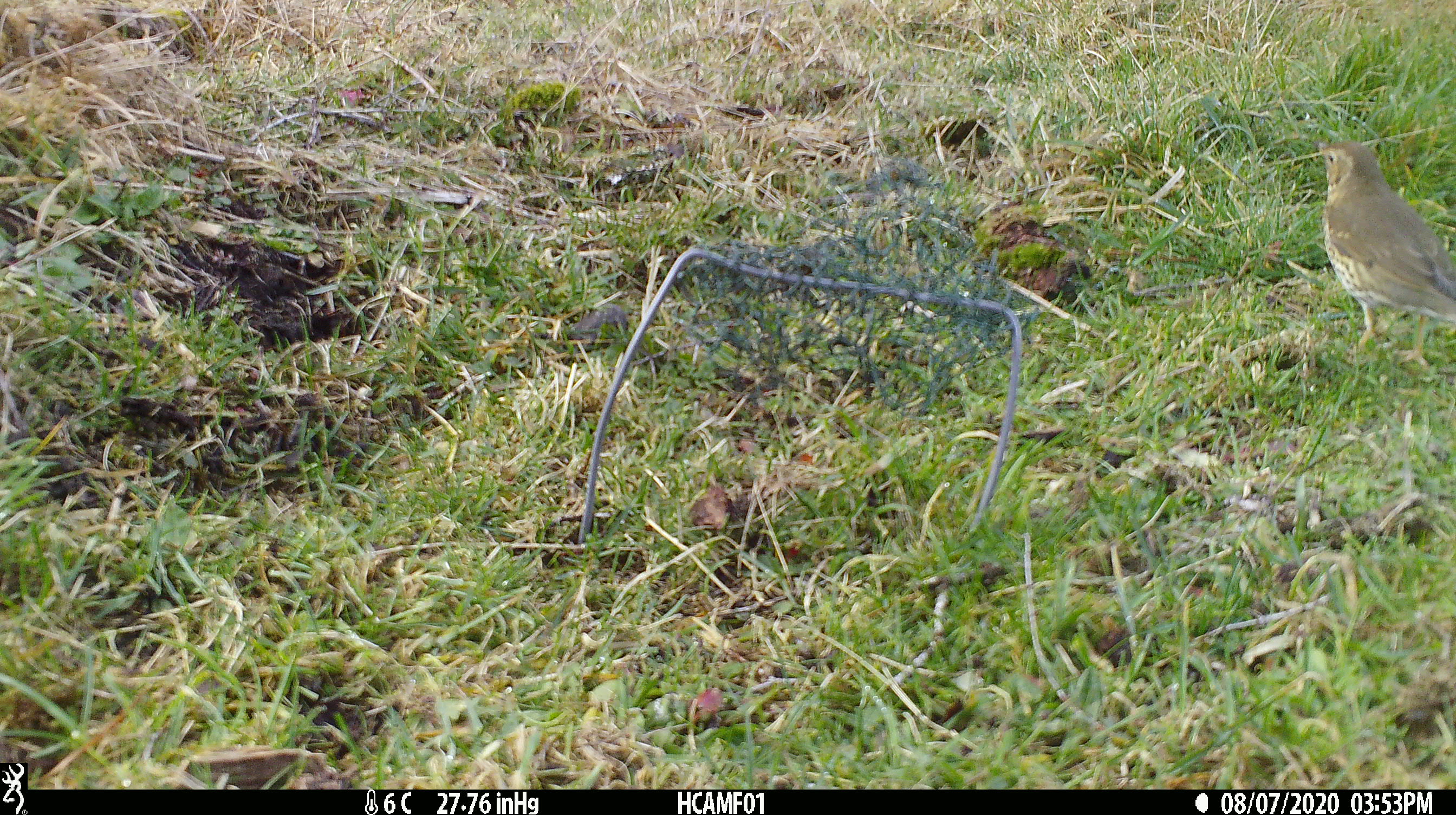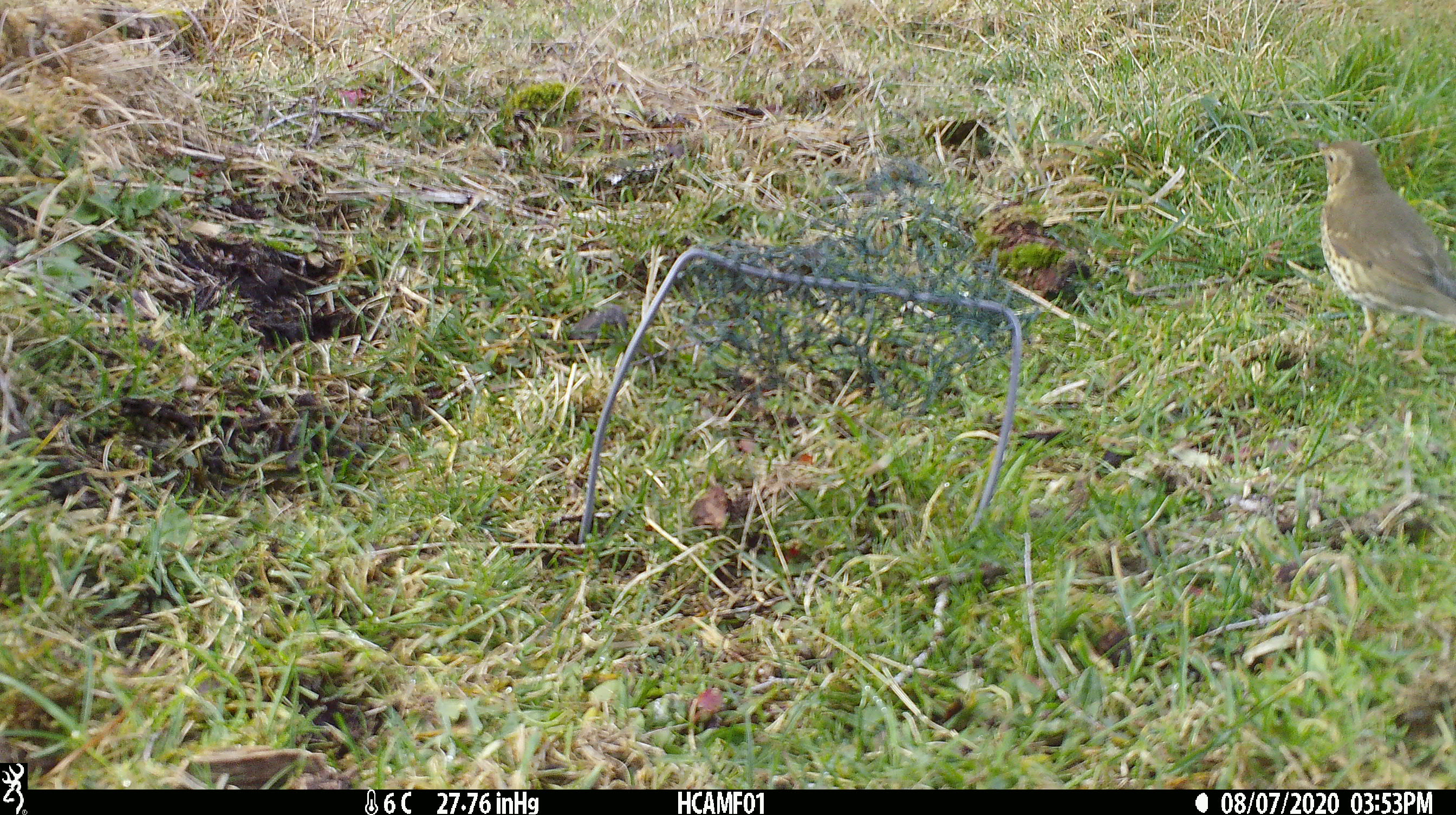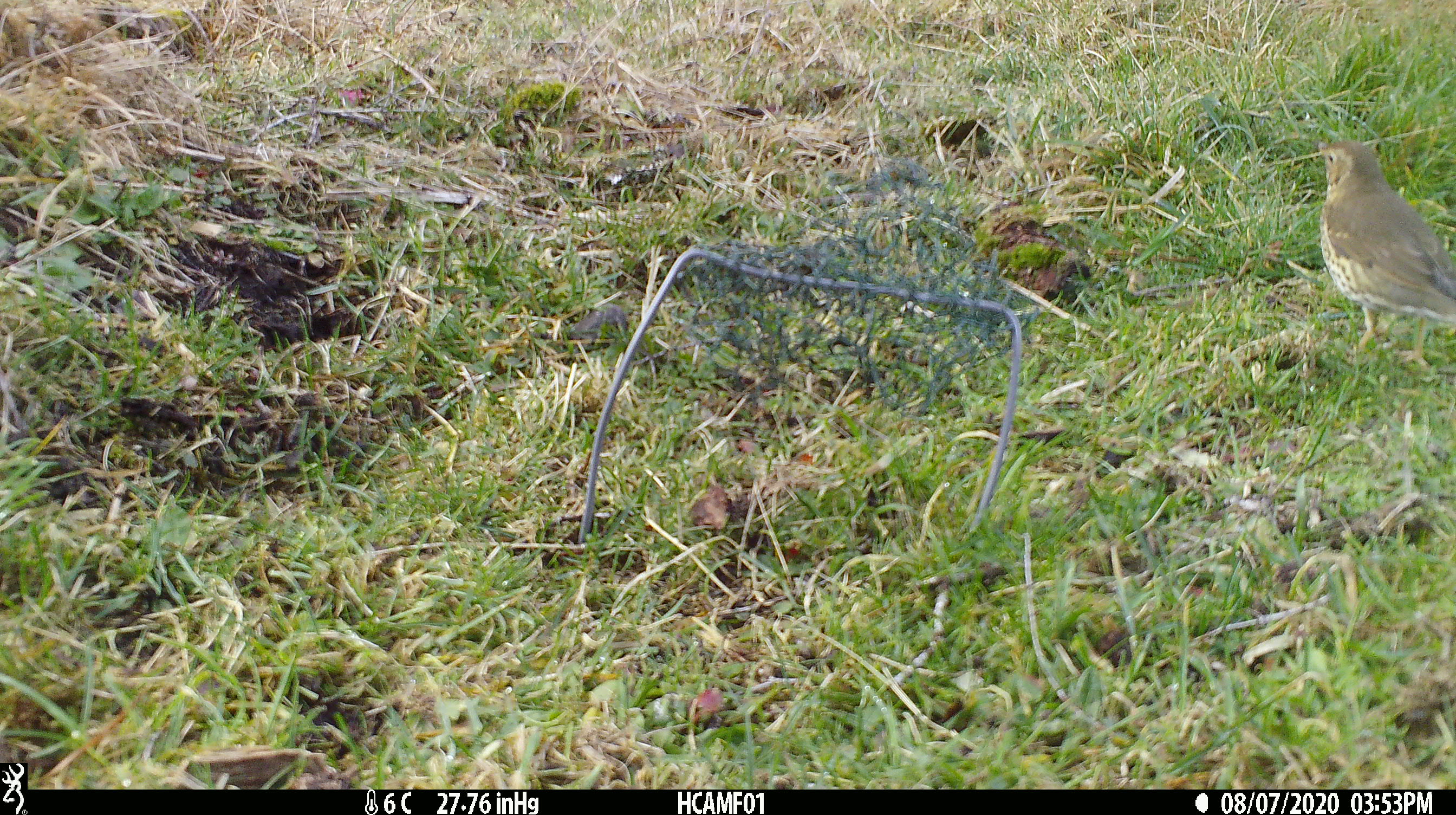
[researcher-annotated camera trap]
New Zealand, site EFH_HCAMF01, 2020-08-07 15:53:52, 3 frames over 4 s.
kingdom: Animalia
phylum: Chordata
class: Aves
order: Passeriformes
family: Turdidae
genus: Turdus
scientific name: Turdus philomelos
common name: song thrush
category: thrush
Thrush (song thrush) (Turdus philomelos).